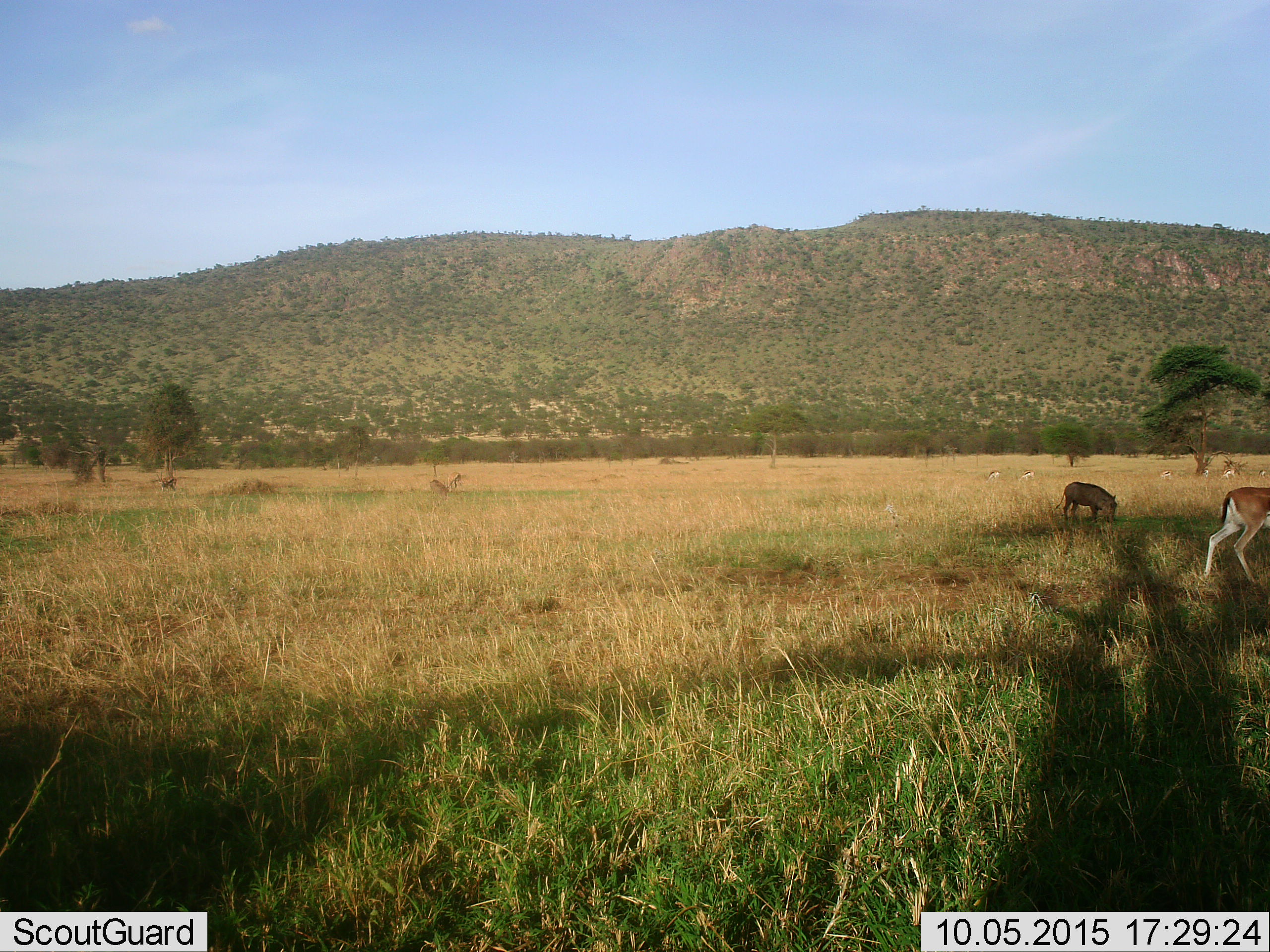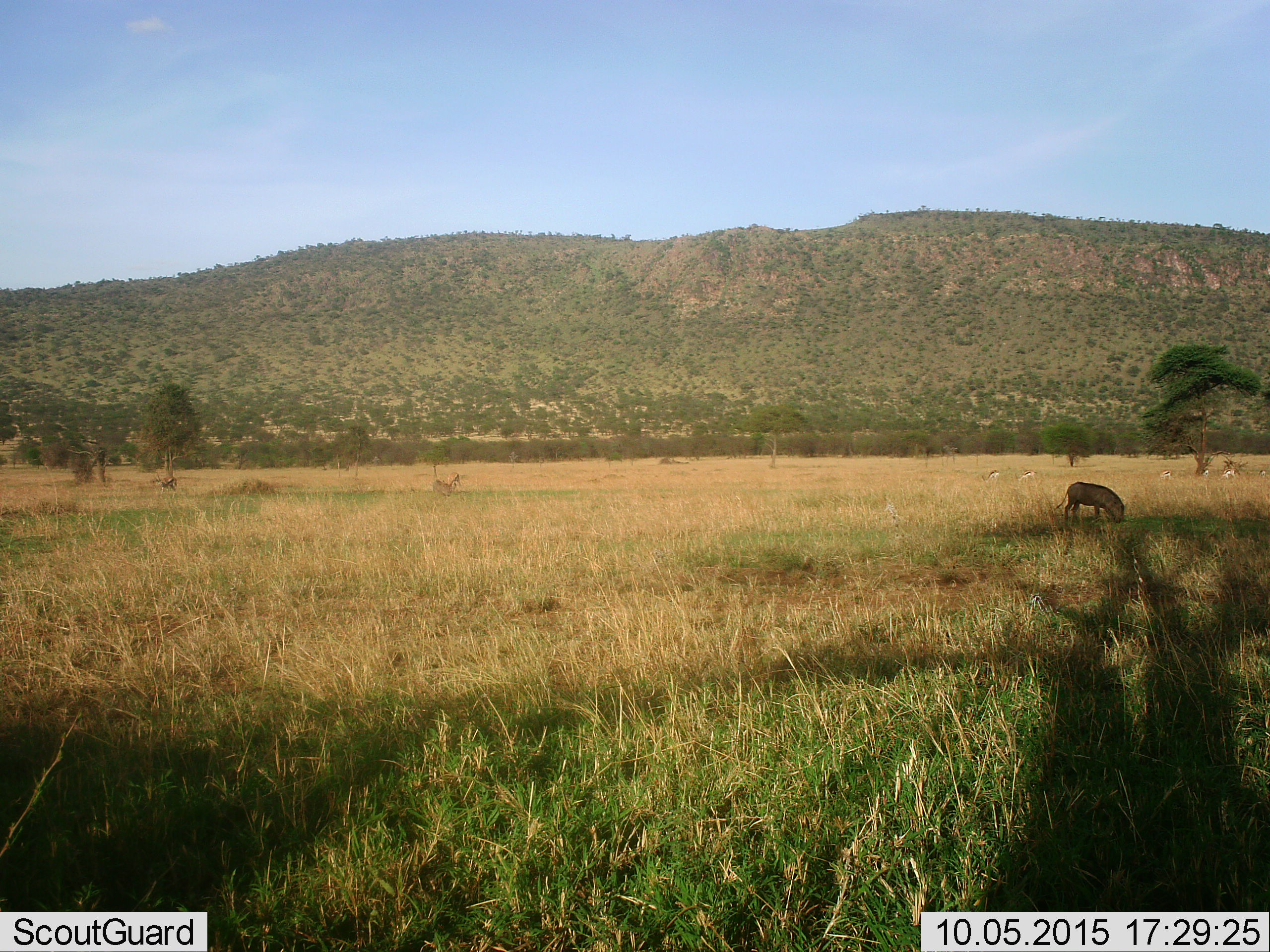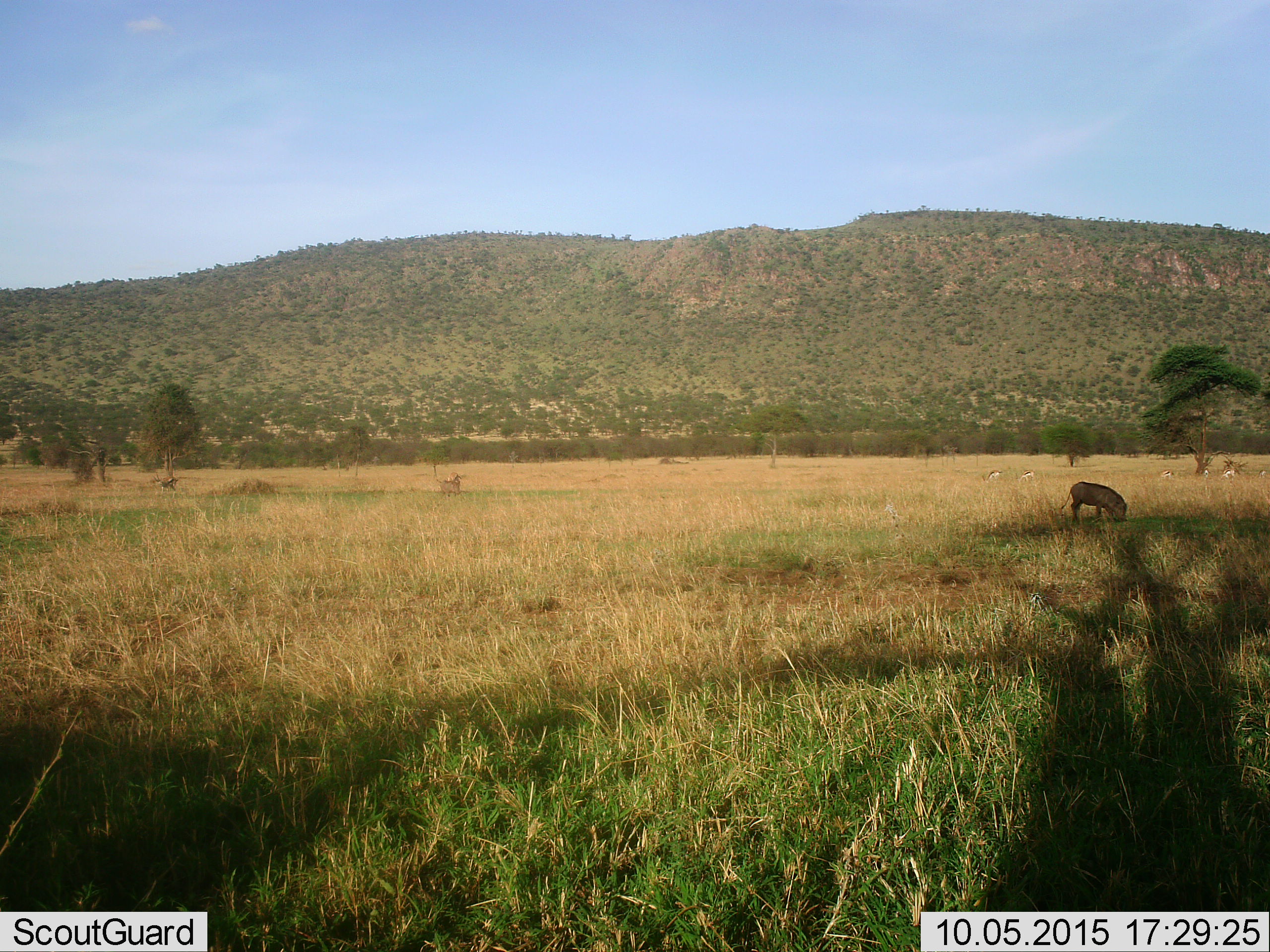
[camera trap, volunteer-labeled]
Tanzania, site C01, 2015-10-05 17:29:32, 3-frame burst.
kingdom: Animalia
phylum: Chordata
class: Mammalia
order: Artiodactyla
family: Bovidae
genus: Eudorcas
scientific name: Eudorcas thomsonii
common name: thomson's gazelle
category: gazellethomsons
Gazellethomsons (thomson's gazelle) (Eudorcas thomsonii), count 7. Behavior (volunteer vote fractions): standing 56%, resting 6%, moving 62%, interacting 0%. Young present (vote fraction): 6%. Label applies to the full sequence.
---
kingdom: Animalia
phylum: Chordata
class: Mammalia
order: Artiodactyla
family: Suidae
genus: Phacochoerus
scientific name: Phacochoerus africanus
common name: warthog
Warthog (Phacochoerus africanus), count 2. Behavior (volunteer vote fractions): standing 20%, resting 0%, moving 40%, interacting 0%. Young present (vote fraction): 0%. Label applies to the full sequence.